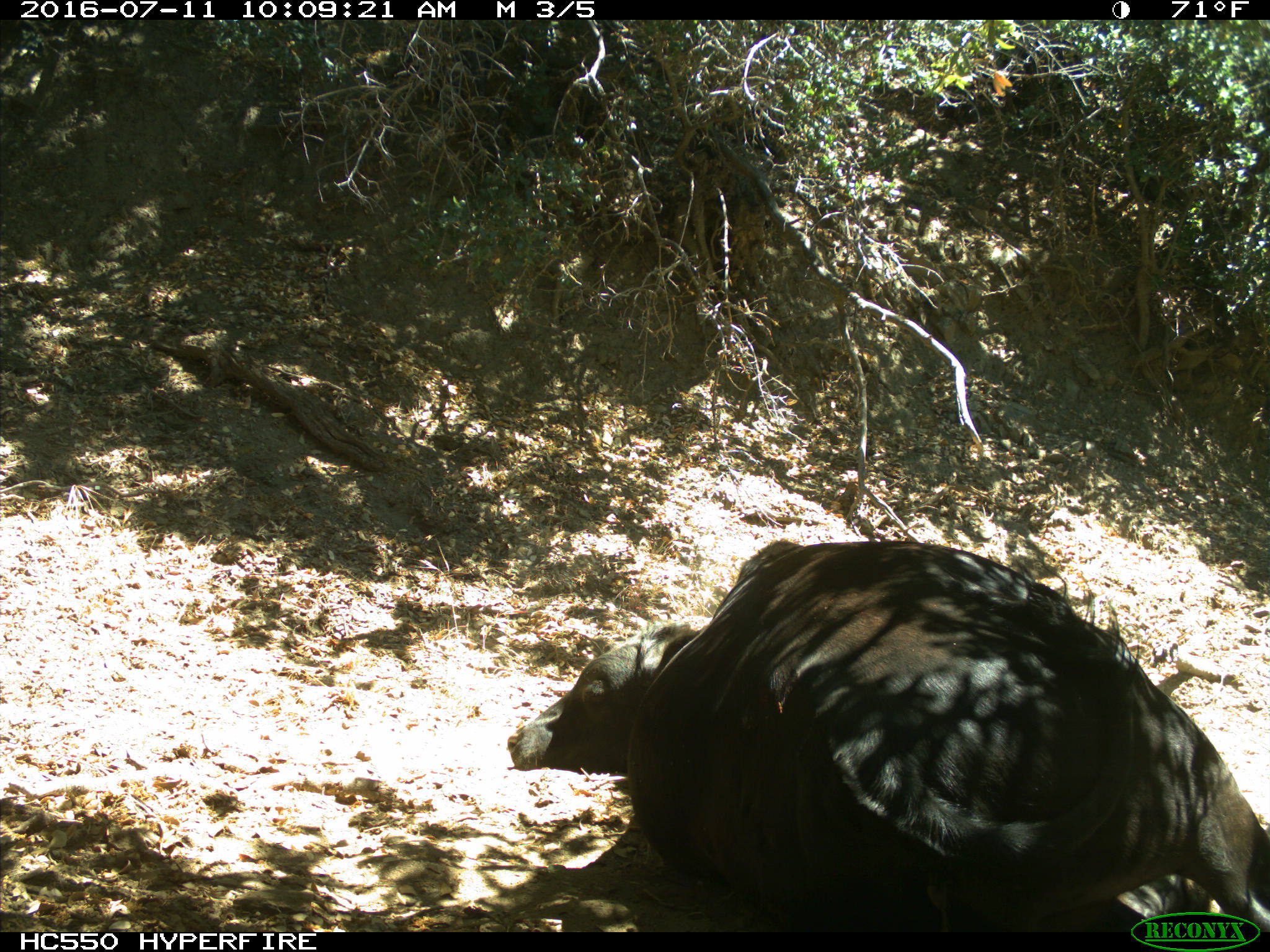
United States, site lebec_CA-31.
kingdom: Animalia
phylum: Chordata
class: Mammalia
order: Artiodactyla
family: Bovidae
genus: Bos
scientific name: Bos taurus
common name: domestic cow